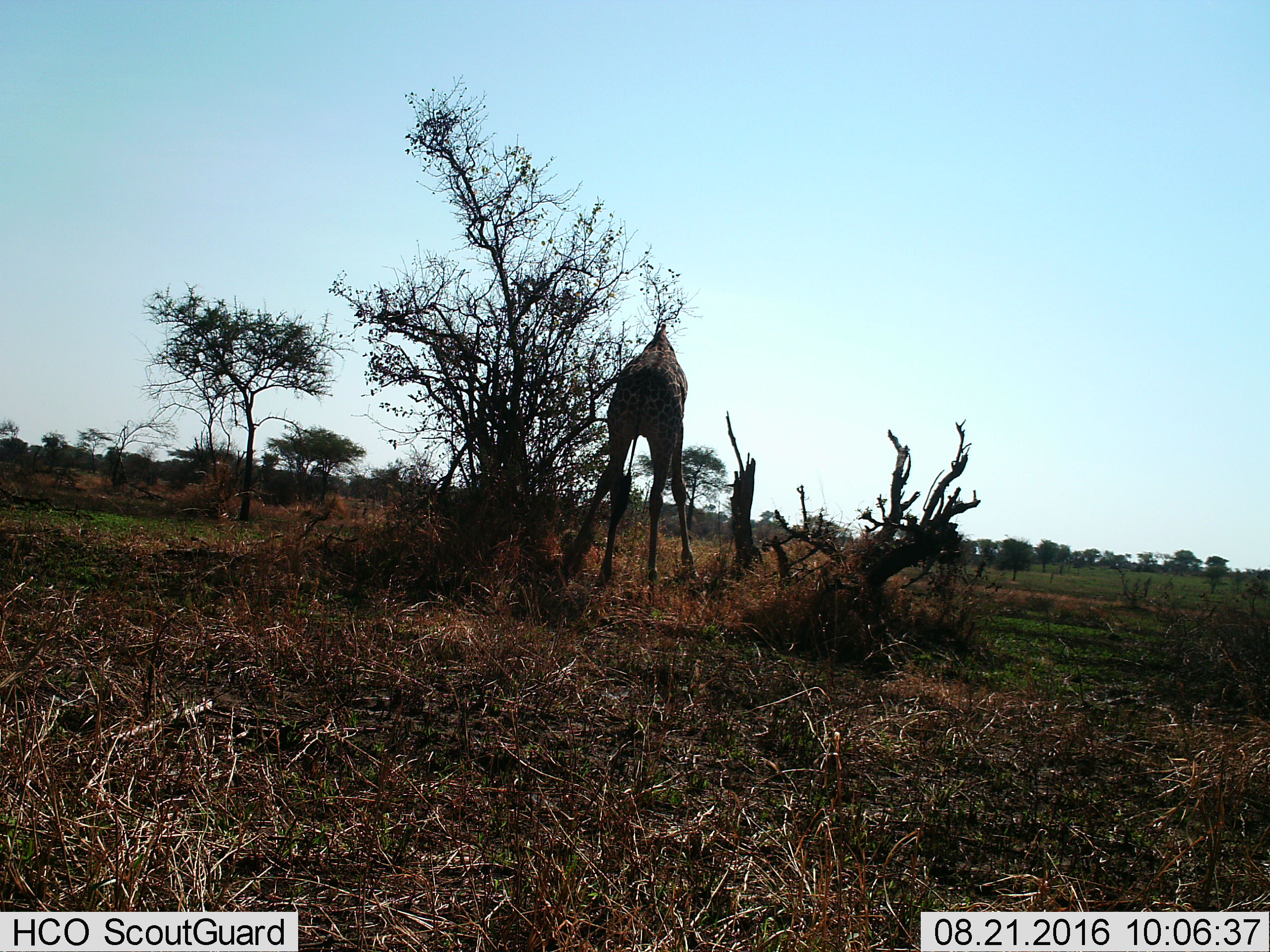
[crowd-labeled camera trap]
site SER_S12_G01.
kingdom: Animalia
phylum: Chordata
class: Mammalia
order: Artiodactyla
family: Giraffidae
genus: Giraffa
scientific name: Giraffa camelopardalis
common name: giraffe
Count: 1.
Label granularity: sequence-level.